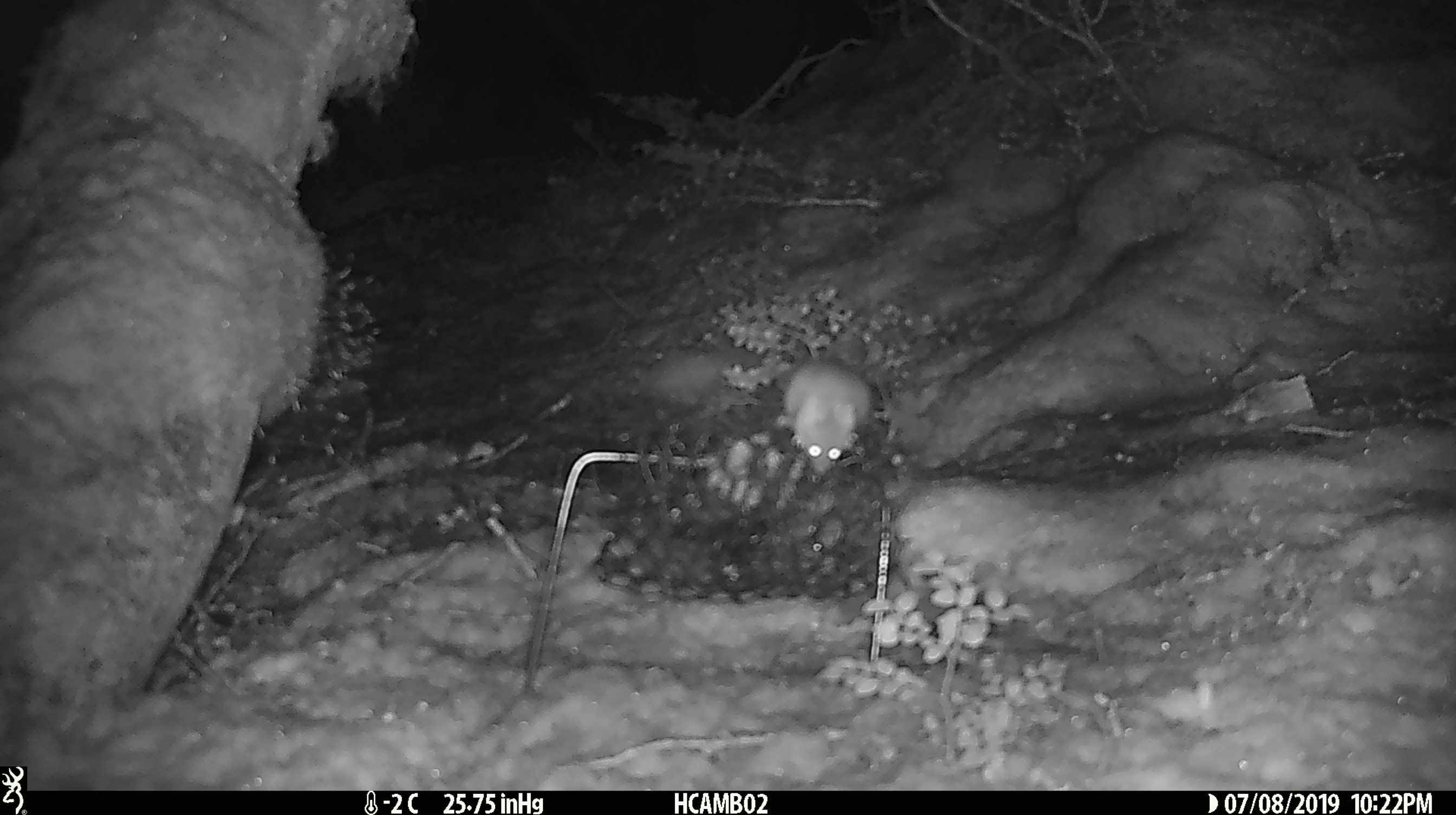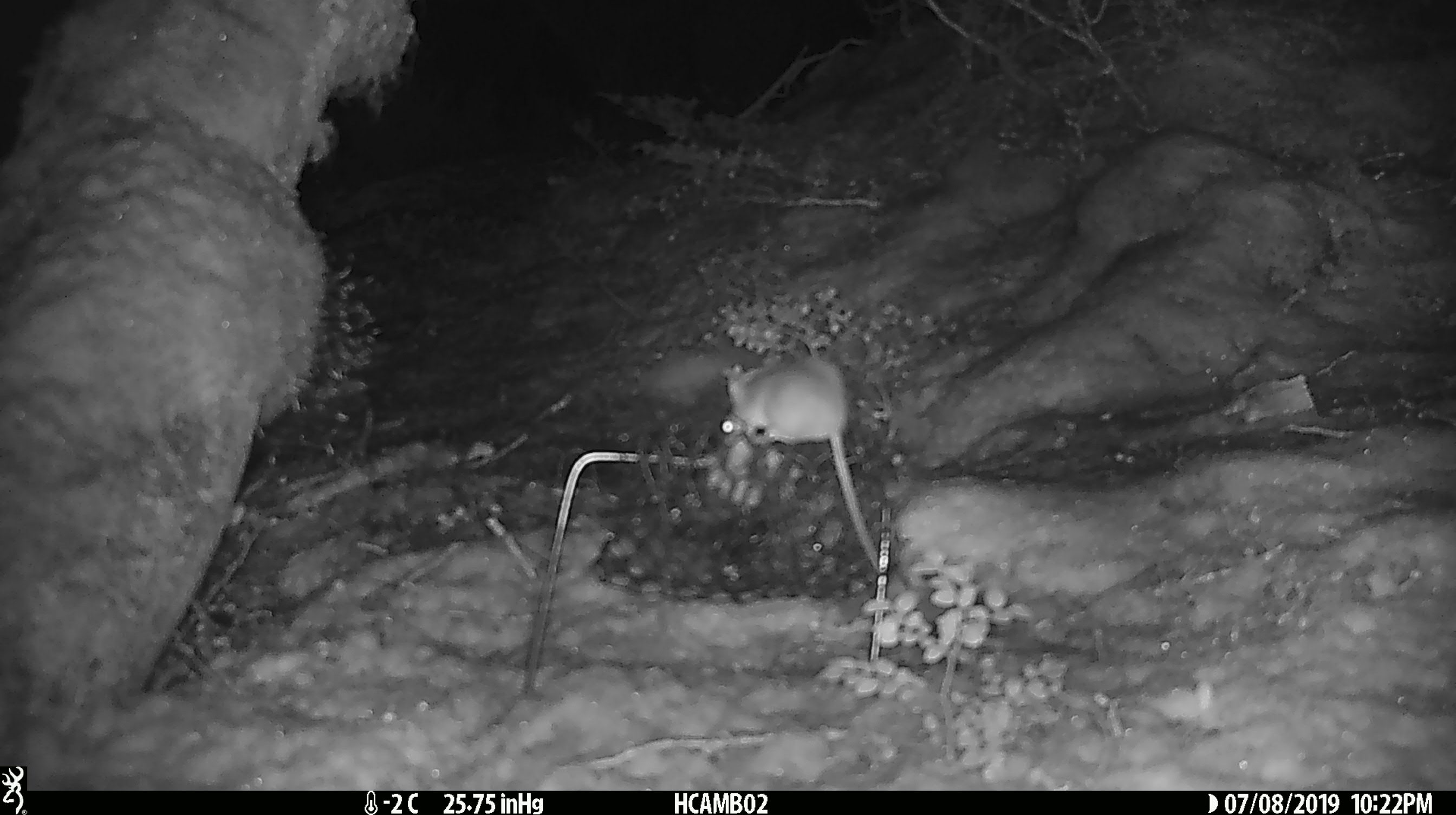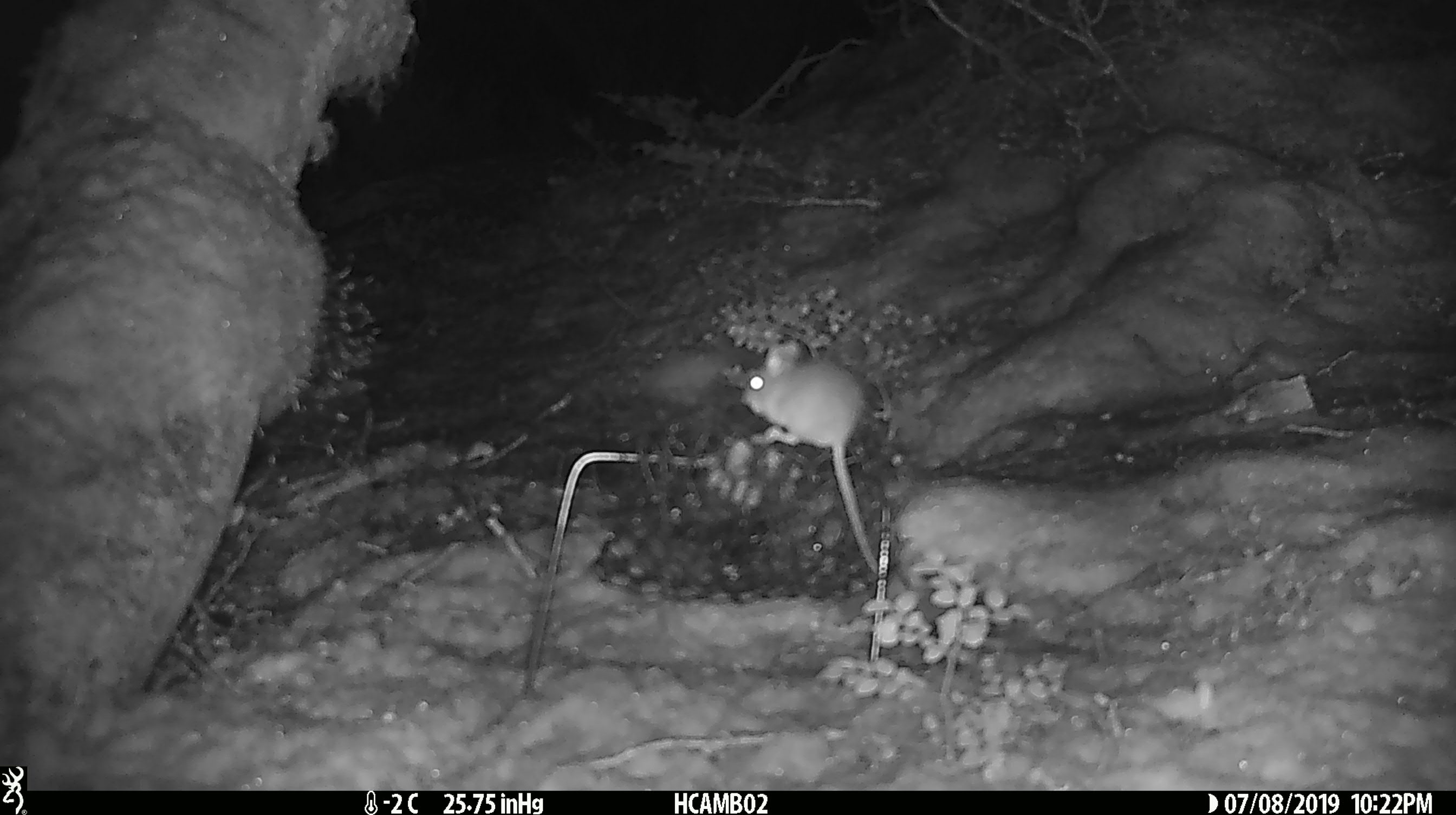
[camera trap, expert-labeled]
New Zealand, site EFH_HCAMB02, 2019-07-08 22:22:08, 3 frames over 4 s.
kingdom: Animalia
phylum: Chordata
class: Mammalia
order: Rodentia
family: Muridae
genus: Mus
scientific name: Mus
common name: mouse